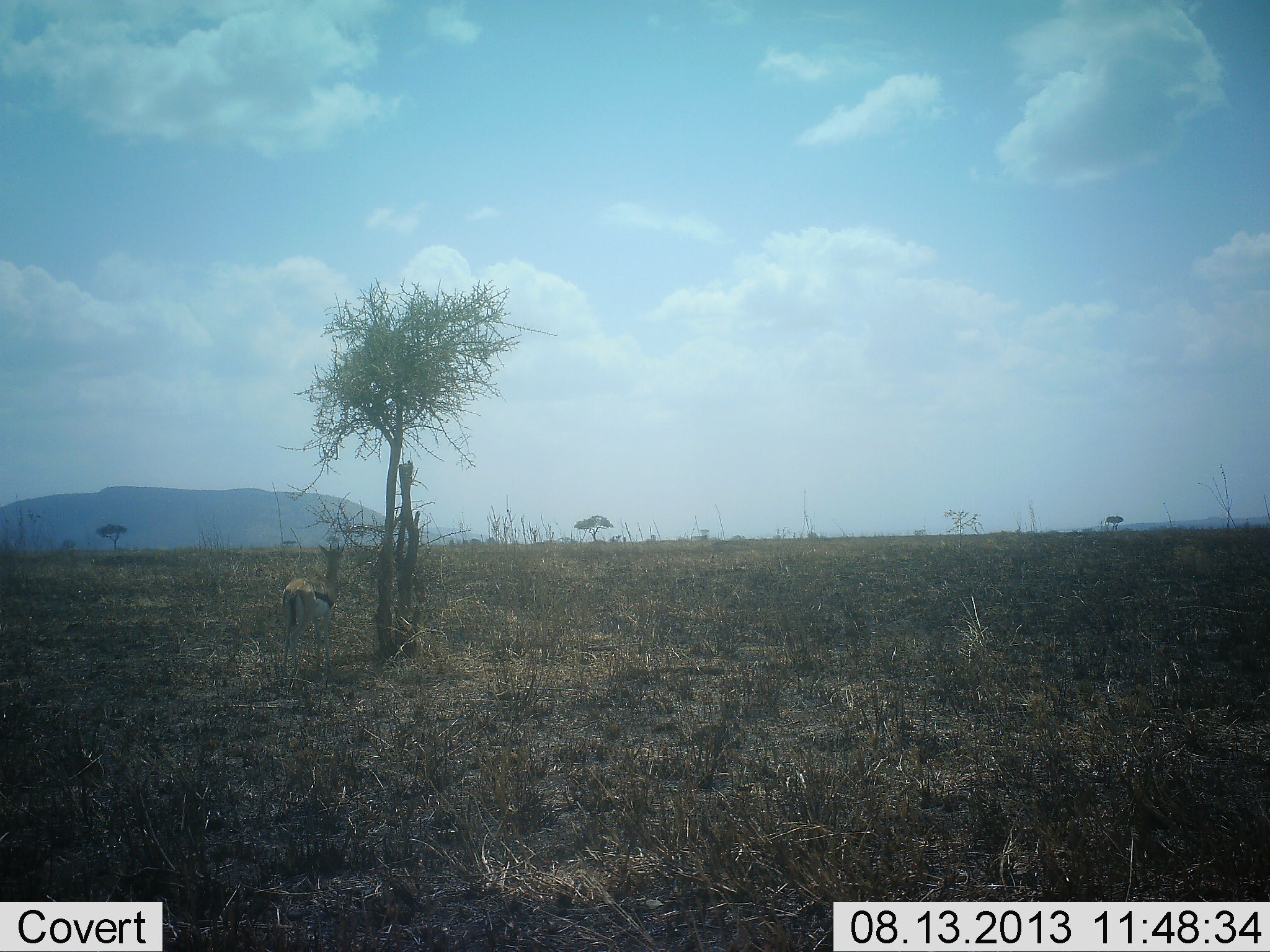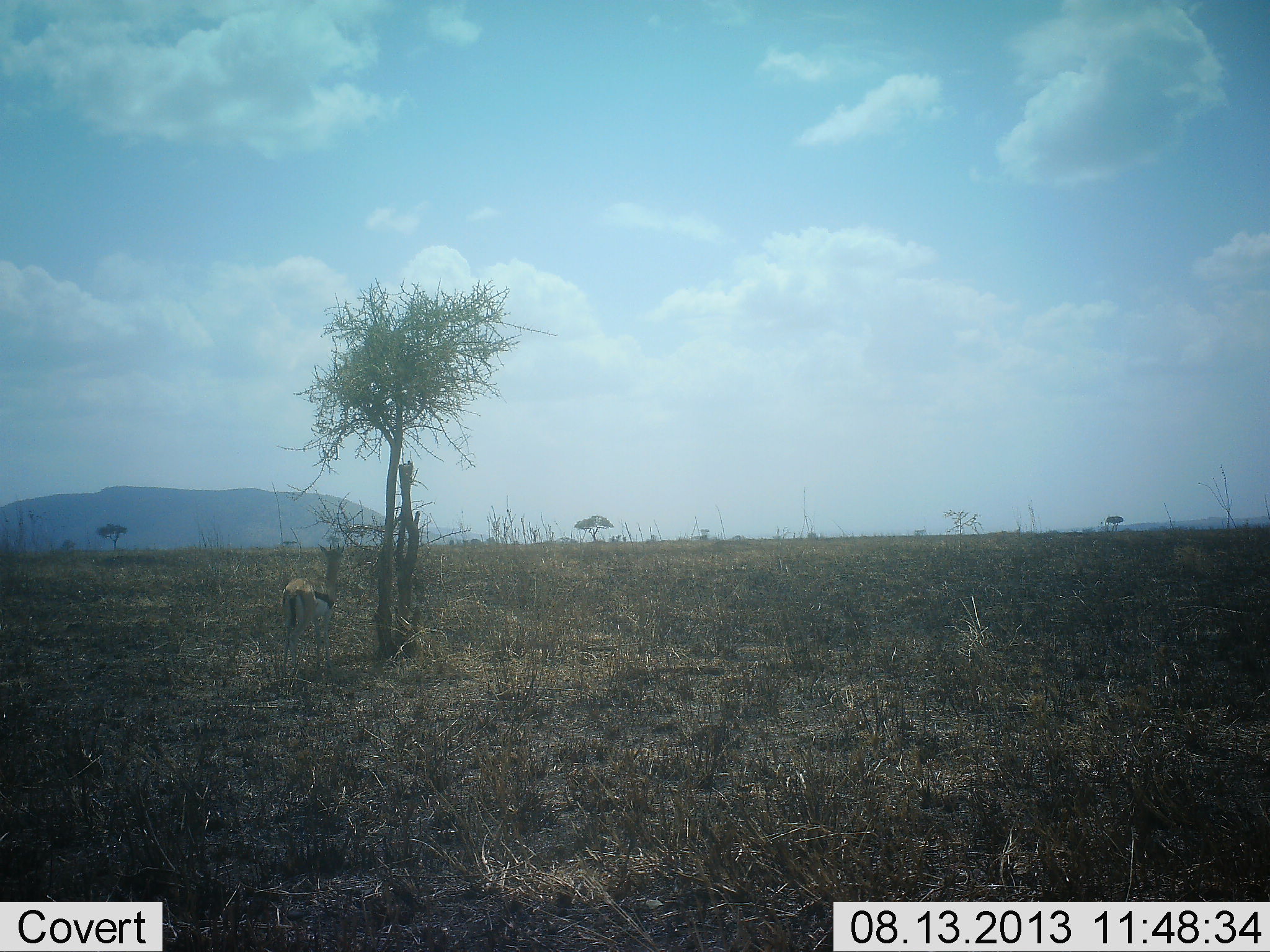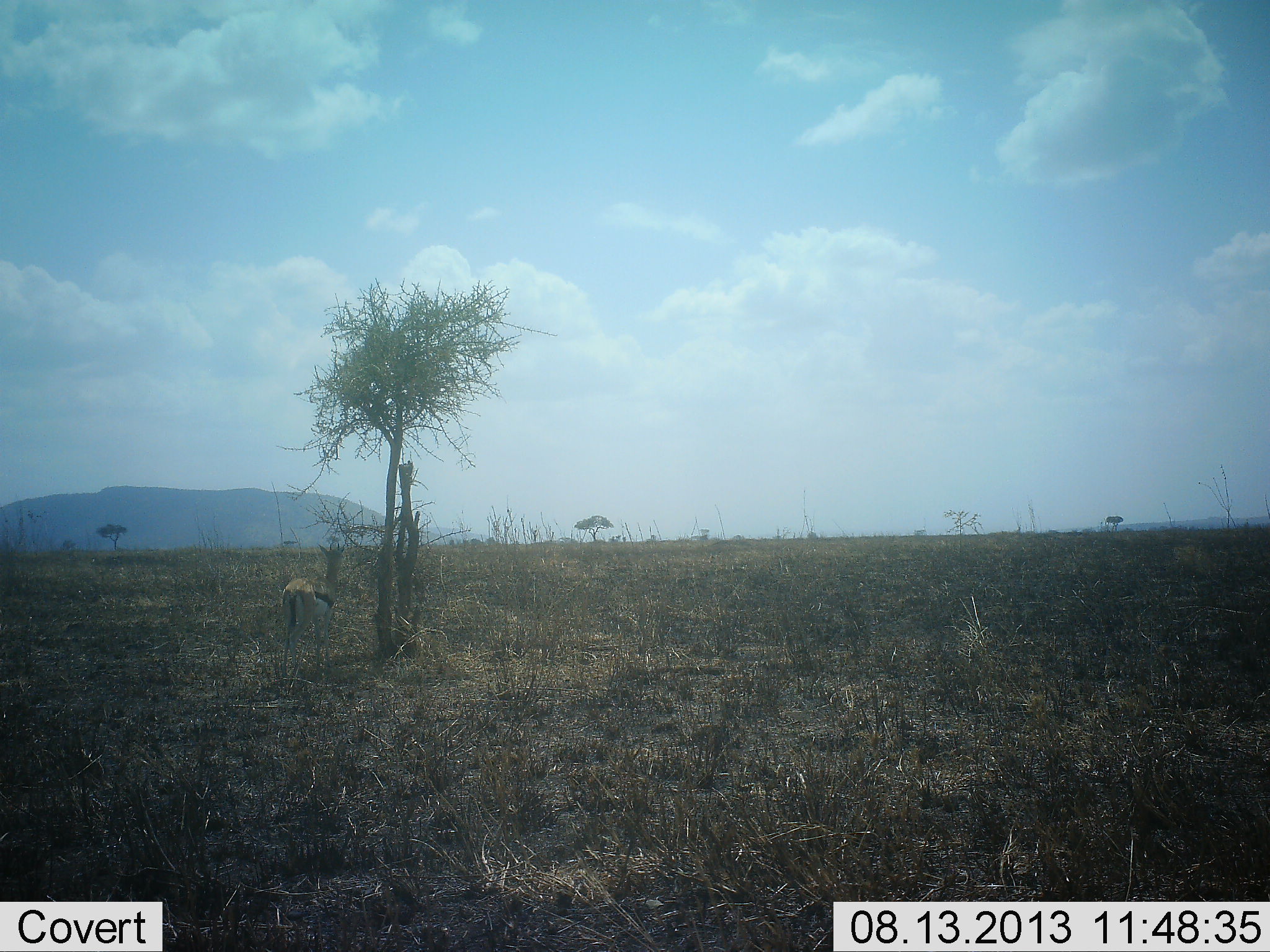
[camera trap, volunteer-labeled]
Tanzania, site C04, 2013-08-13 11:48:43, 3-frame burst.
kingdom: Animalia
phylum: Chordata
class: Mammalia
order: Artiodactyla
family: Bovidae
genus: Eudorcas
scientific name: Eudorcas thomsonii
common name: thomson's gazelle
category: gazellethomsons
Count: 1.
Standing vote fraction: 90%.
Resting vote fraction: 0%.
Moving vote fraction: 3%.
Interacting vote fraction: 0%.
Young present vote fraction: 0%.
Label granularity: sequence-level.